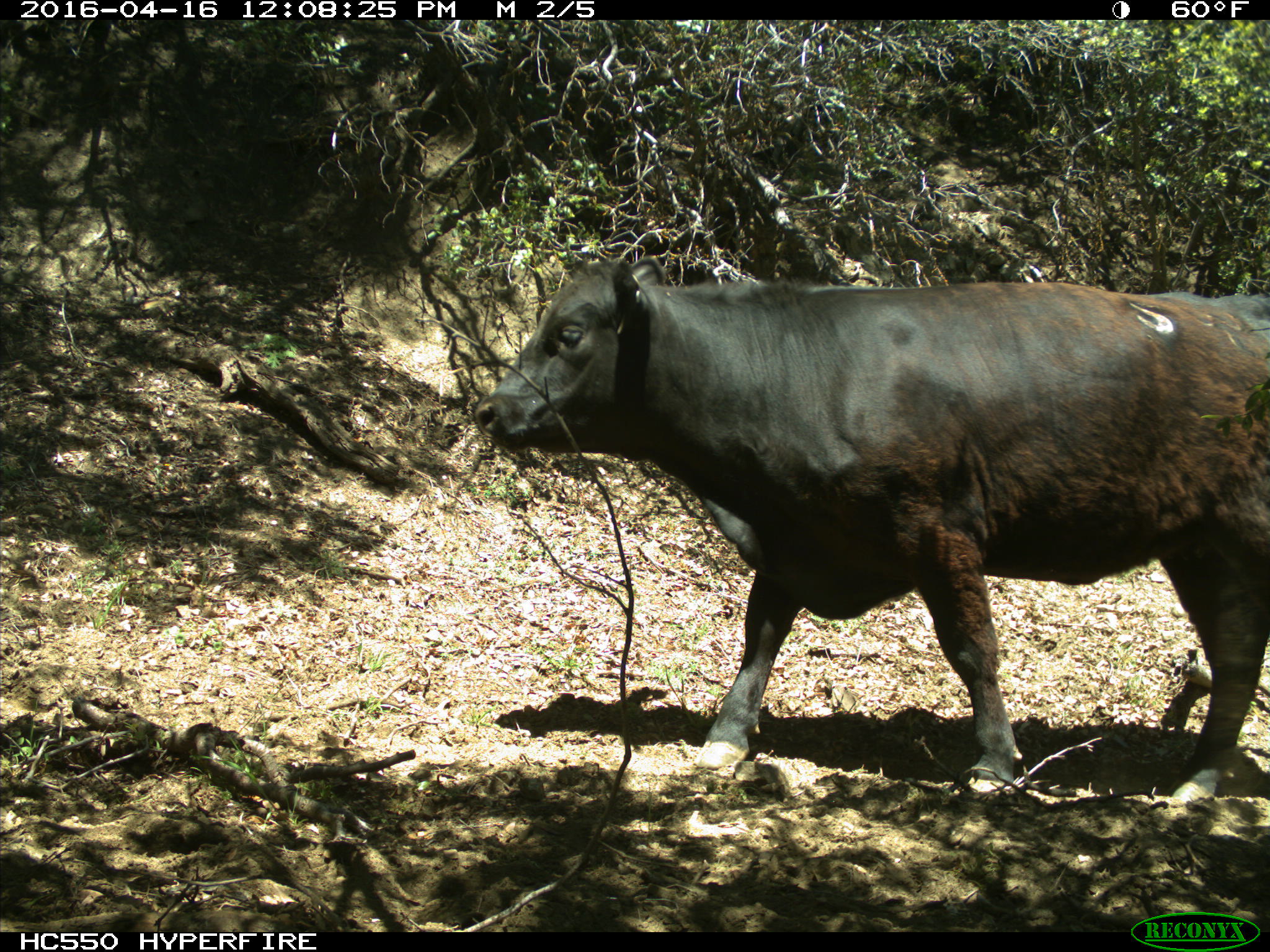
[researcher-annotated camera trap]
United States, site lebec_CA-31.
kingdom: Animalia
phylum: Chordata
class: Mammalia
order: Artiodactyla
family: Bovidae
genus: Bos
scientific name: Bos taurus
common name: domestic cow